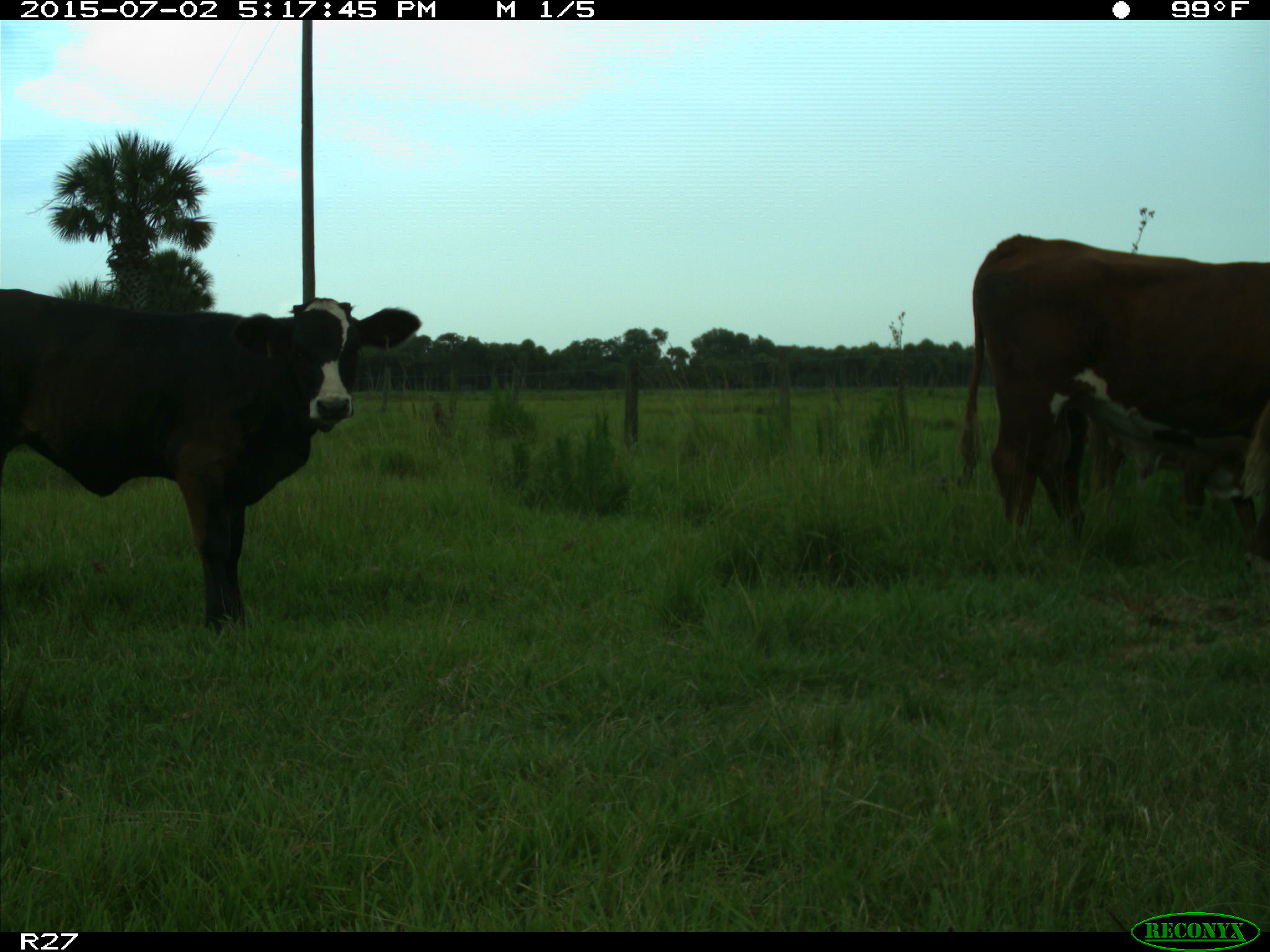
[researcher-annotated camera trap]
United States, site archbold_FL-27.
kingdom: Animalia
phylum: Chordata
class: Mammalia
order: Artiodactyla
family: Bovidae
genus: Bos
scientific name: Bos taurus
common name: domestic cow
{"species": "Bos taurus (domestic cow)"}